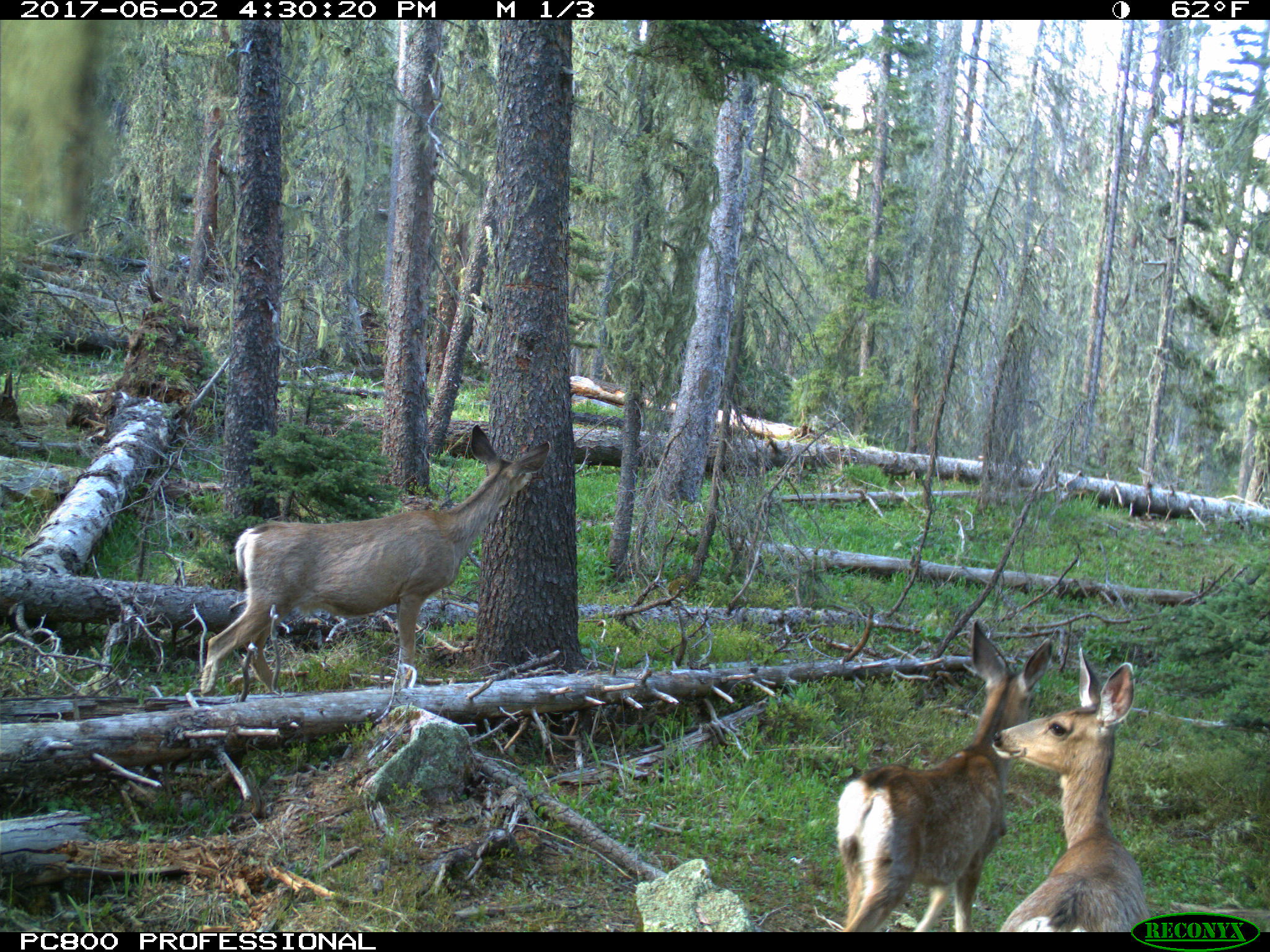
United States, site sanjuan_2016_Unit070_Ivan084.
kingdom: Animalia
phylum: Chordata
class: Mammalia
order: Artiodactyla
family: Cervidae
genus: Odocoileus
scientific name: Odocoileus hemionus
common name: mule deer